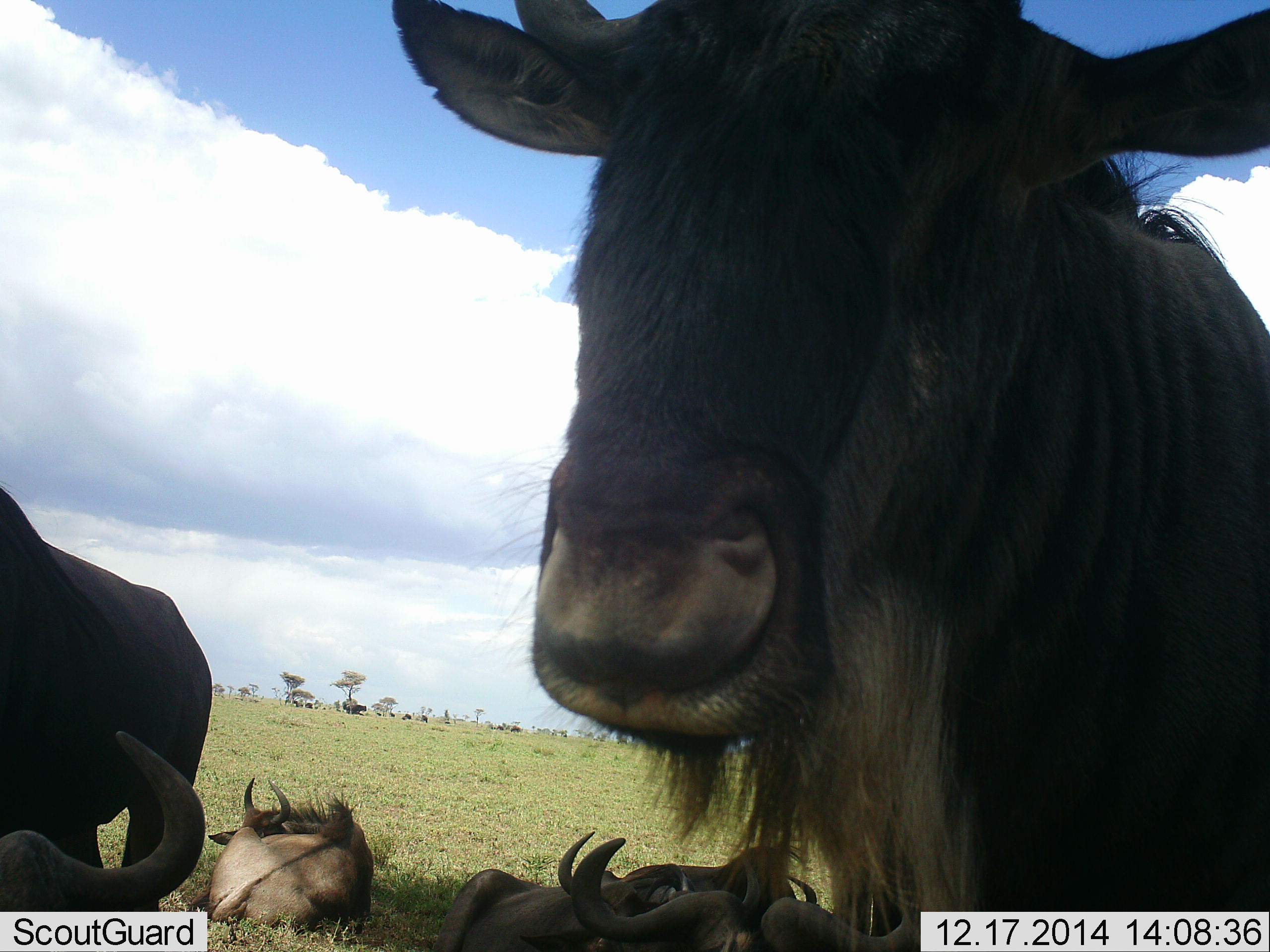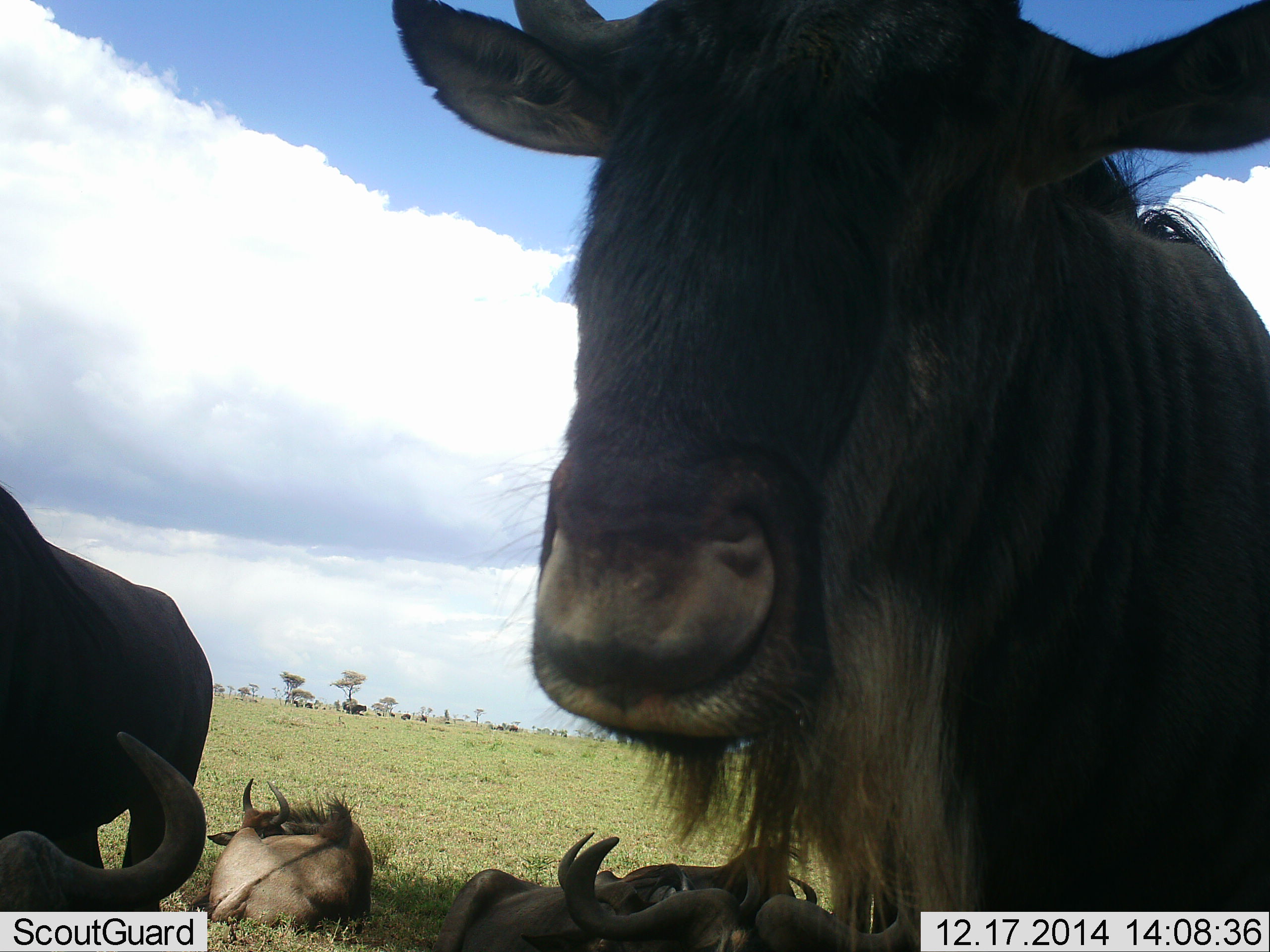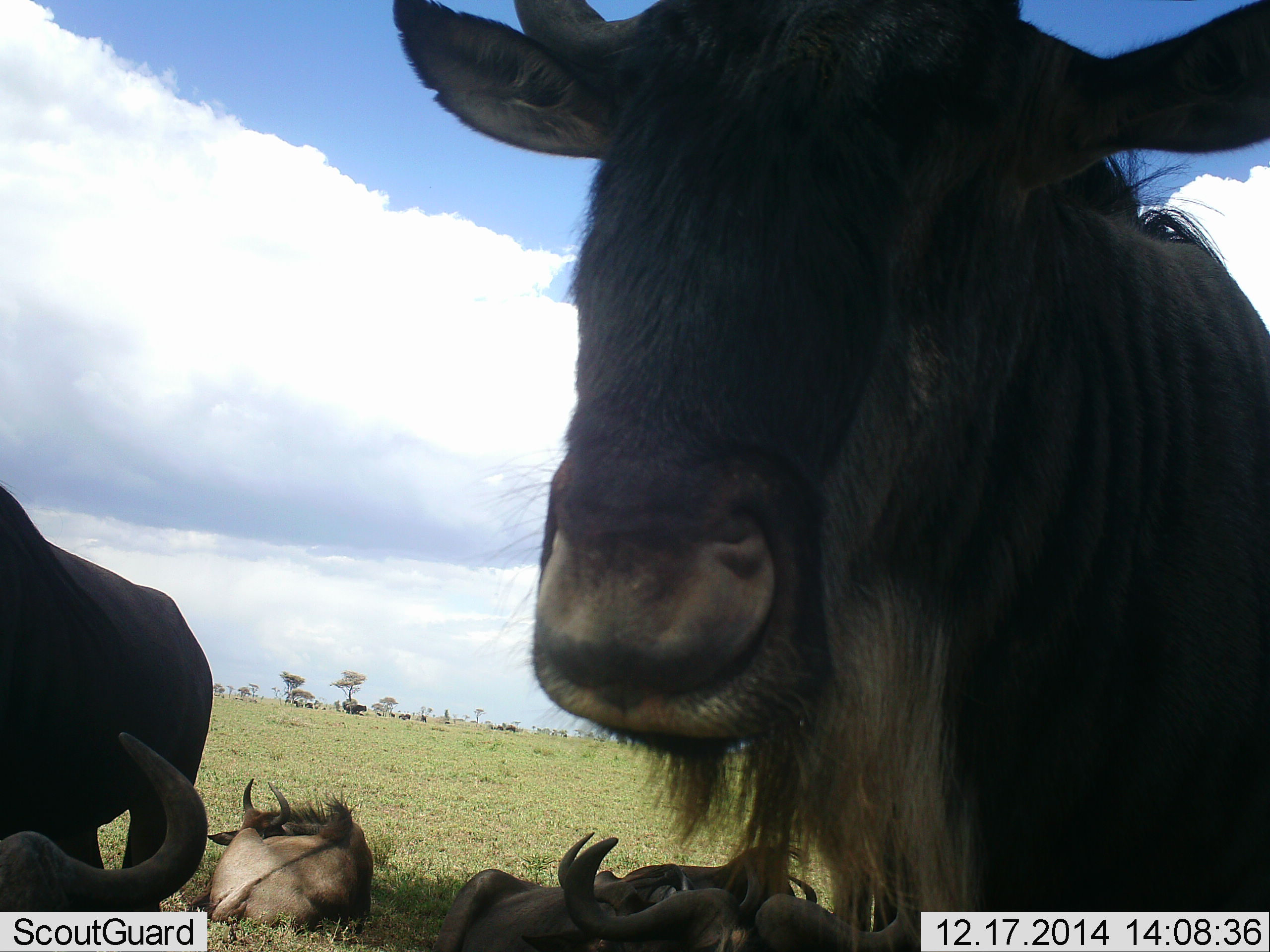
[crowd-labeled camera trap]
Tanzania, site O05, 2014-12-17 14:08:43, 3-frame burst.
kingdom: Animalia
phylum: Chordata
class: Mammalia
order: Artiodactyla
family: Bovidae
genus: Connochaetes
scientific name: Connochaetes taurinus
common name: blue wildebeest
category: wildebeest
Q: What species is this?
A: Wildebeest (blue wildebeest) (Connochaetes taurinus).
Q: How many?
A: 6.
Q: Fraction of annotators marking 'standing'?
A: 80%.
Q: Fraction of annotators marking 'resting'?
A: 100%.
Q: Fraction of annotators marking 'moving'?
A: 10%.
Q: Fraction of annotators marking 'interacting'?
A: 10%.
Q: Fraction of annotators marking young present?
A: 0%.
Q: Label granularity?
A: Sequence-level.